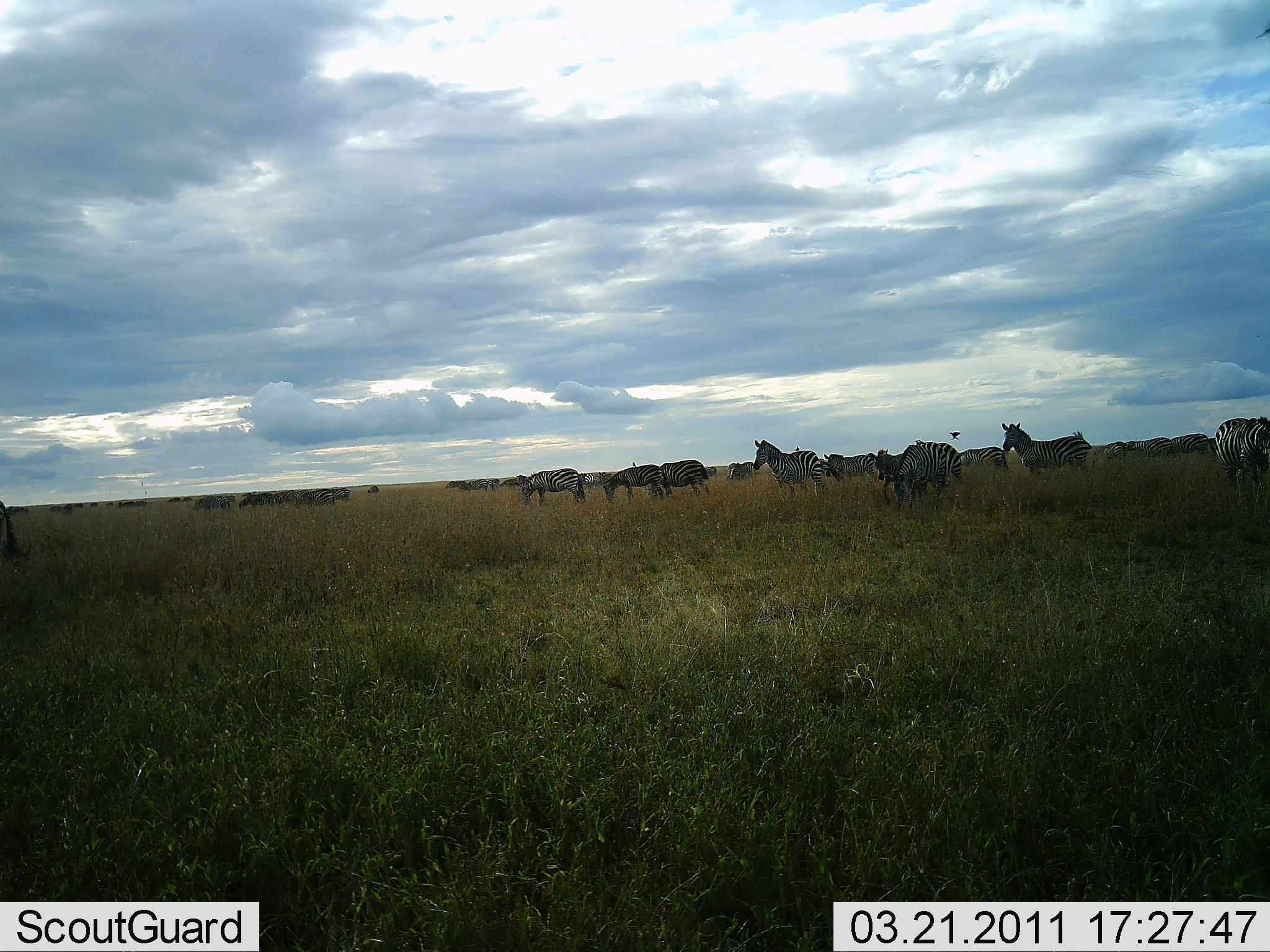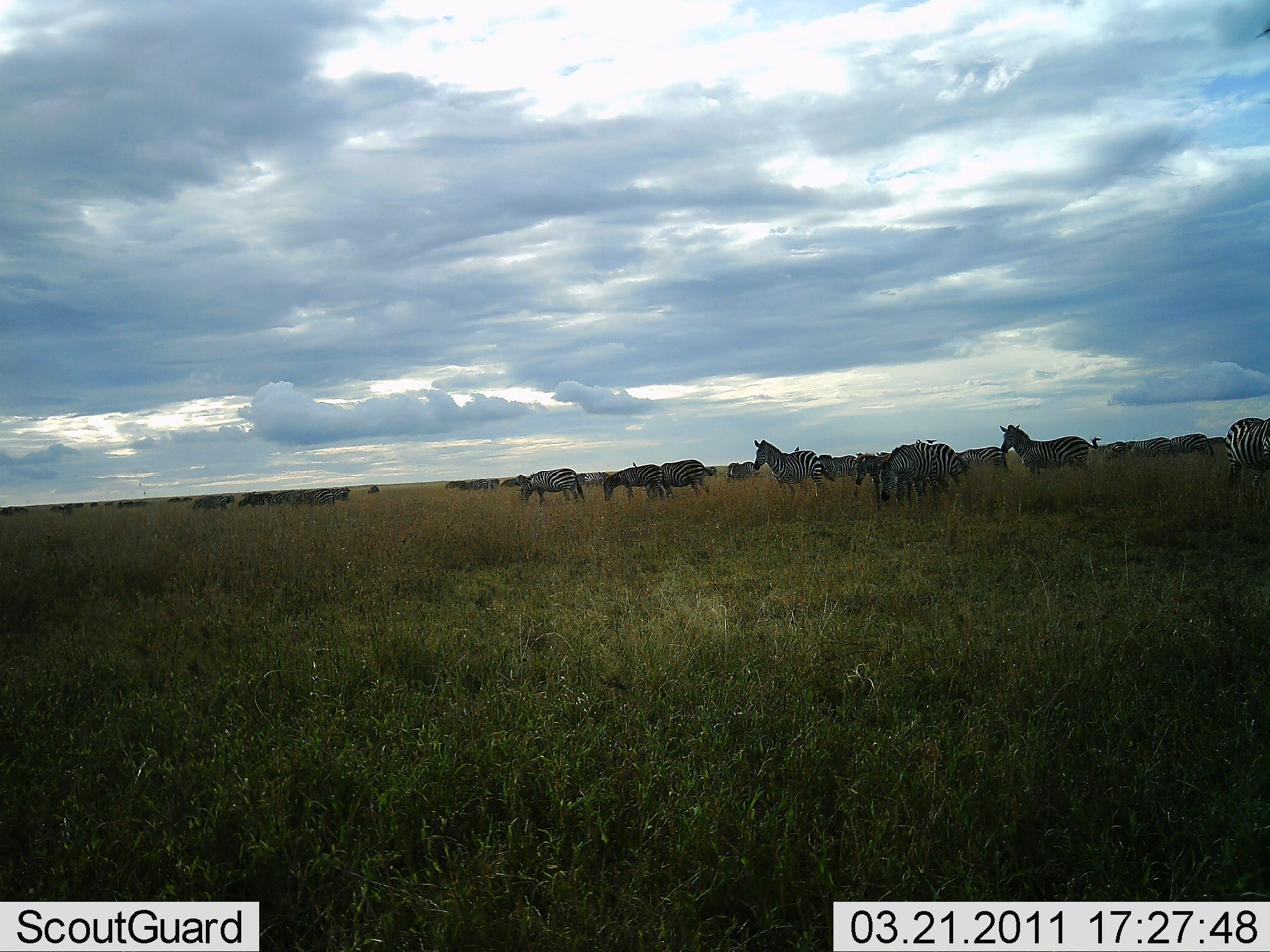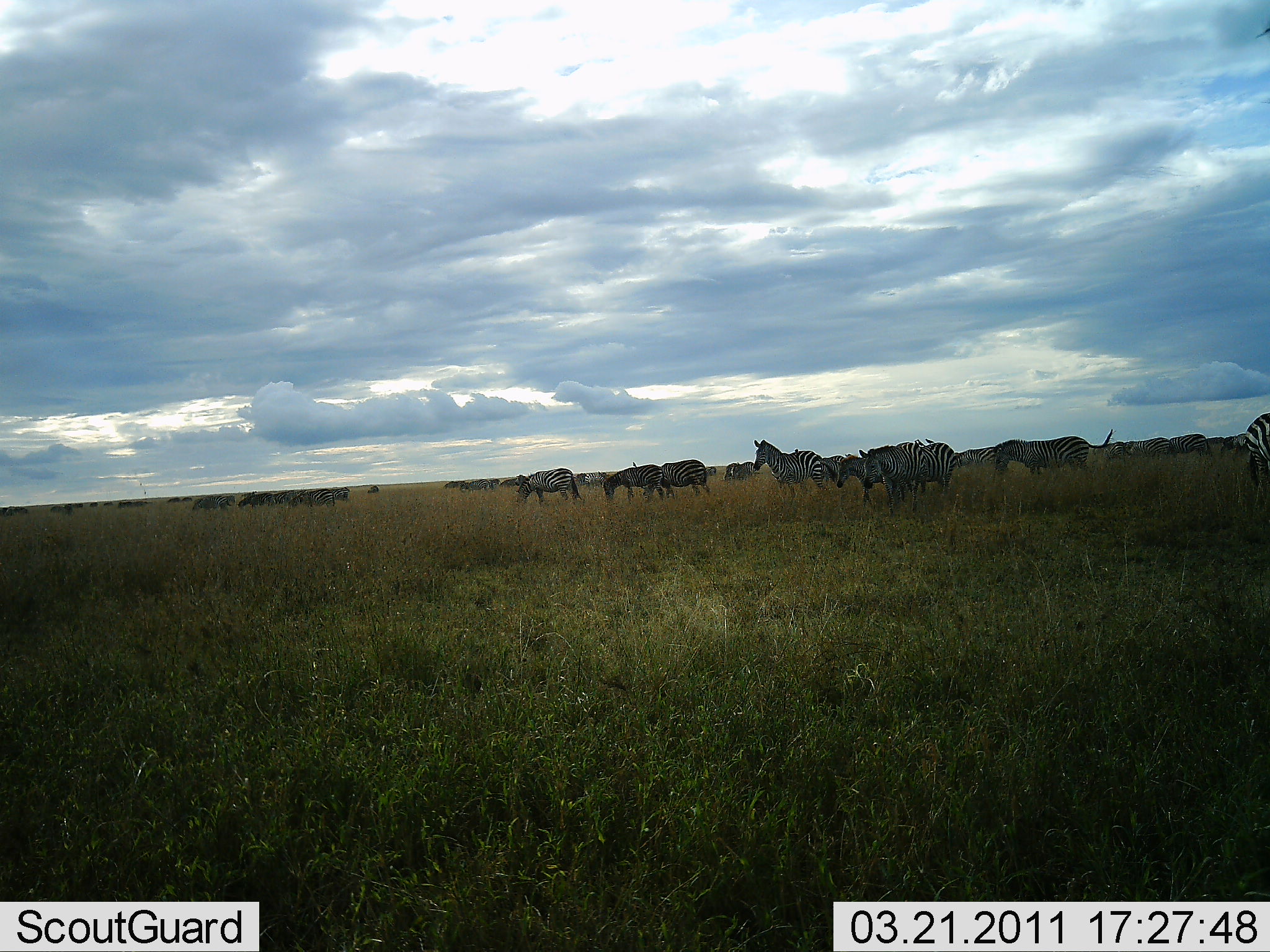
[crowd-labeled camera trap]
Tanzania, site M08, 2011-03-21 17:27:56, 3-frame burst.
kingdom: Animalia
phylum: Chordata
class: Mammalia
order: Perissodactyla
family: Equidae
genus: Equus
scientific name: Equus quagga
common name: plains zebra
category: zebra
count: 11-50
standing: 75%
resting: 17%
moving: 42%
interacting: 8%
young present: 17%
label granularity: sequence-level